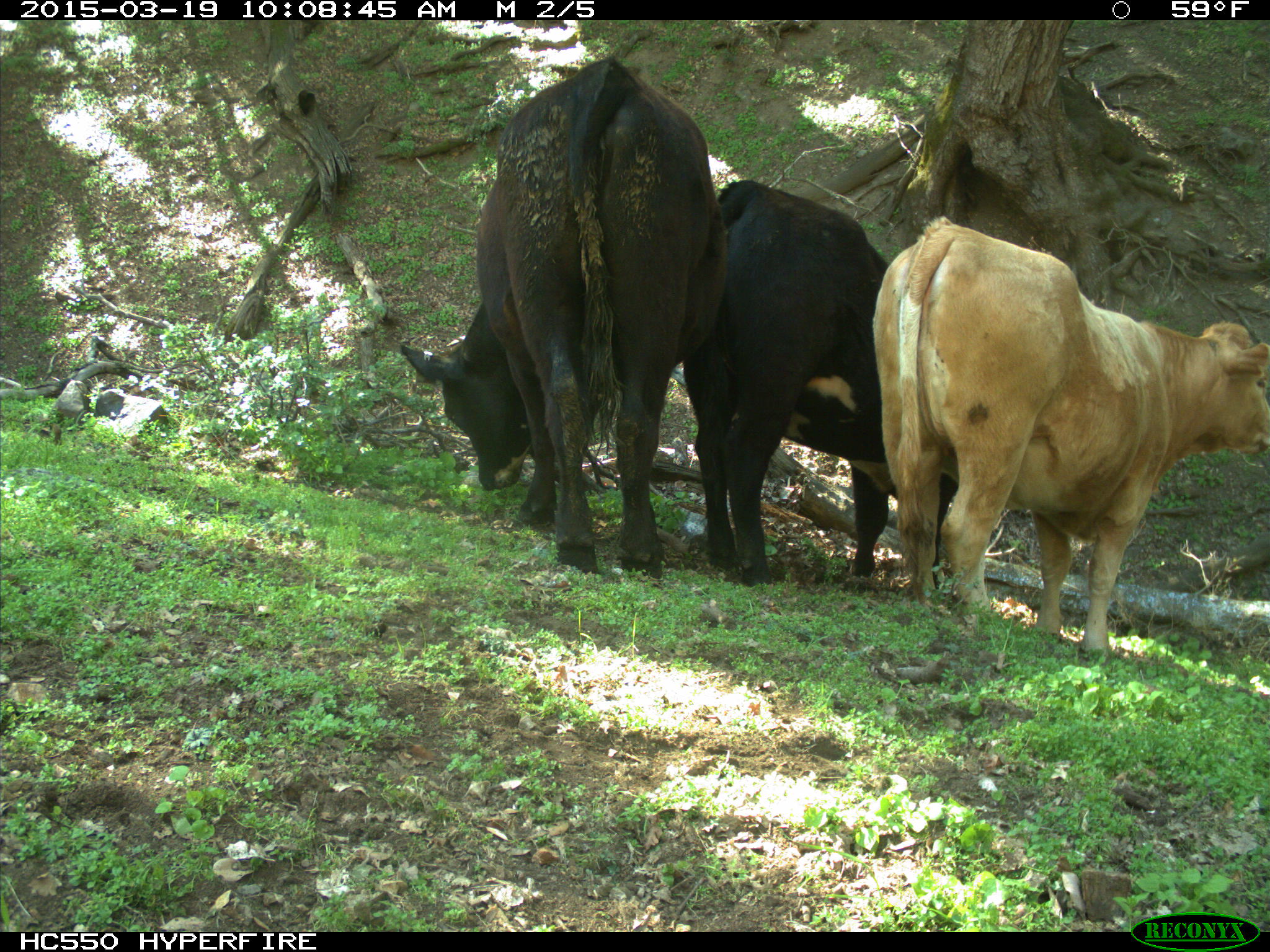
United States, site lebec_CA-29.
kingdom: Animalia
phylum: Chordata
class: Mammalia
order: Artiodactyla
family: Bovidae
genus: Bos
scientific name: Bos taurus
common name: domestic cow